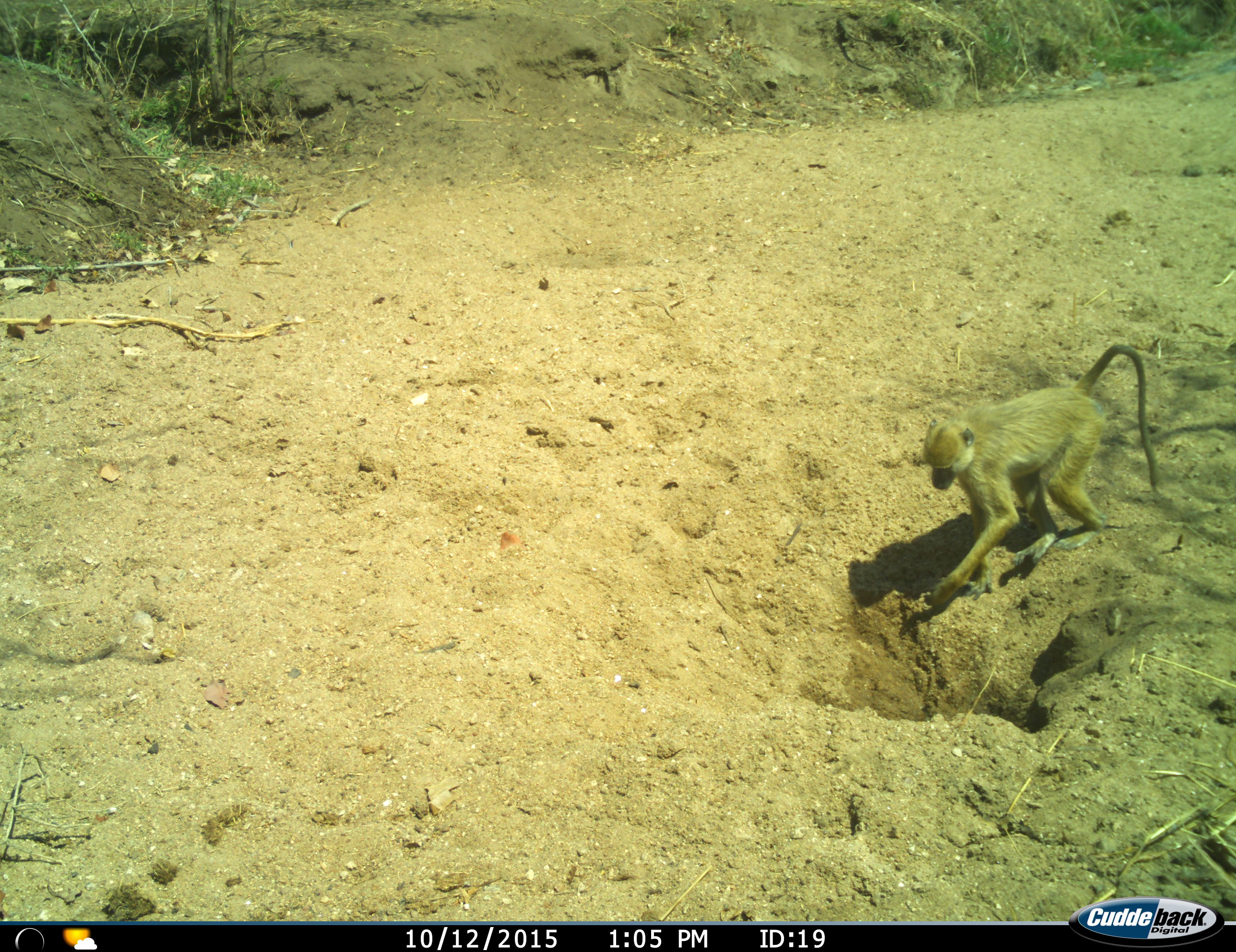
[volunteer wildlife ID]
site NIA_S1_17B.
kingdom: Animalia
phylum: Chordata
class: Mammalia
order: Primates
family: Cercopithecidae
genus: Papio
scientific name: Papio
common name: baboon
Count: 1.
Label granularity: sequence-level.